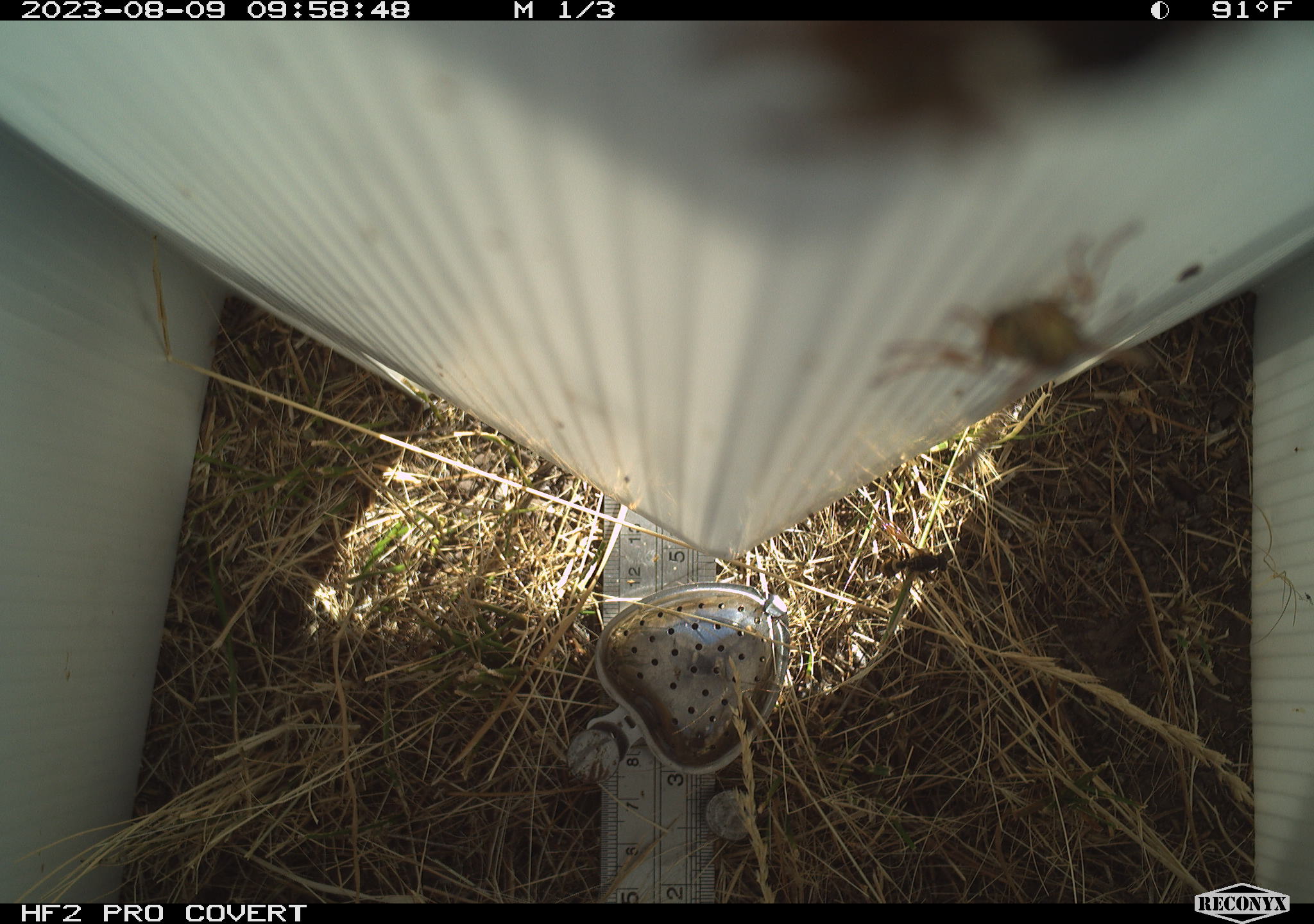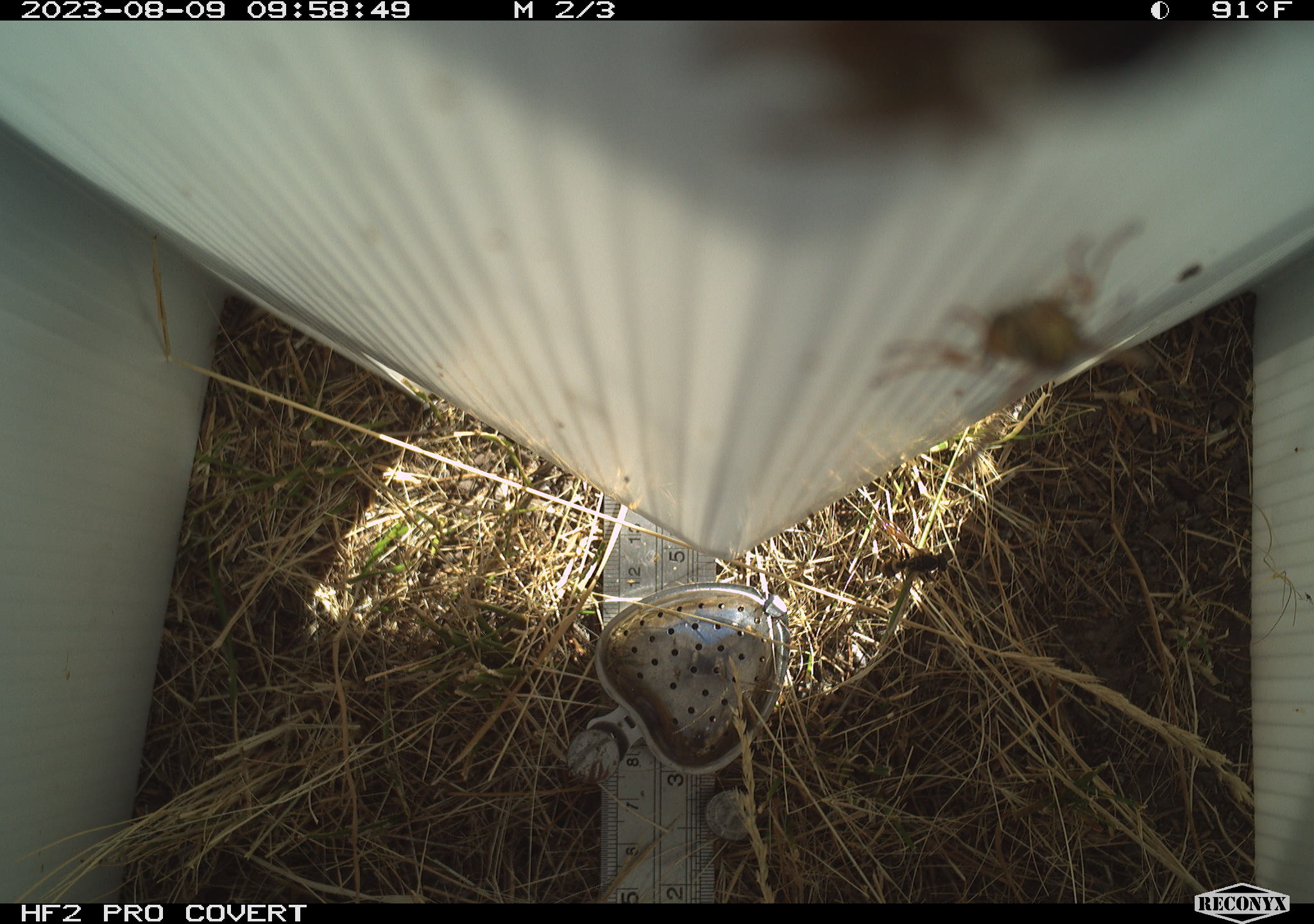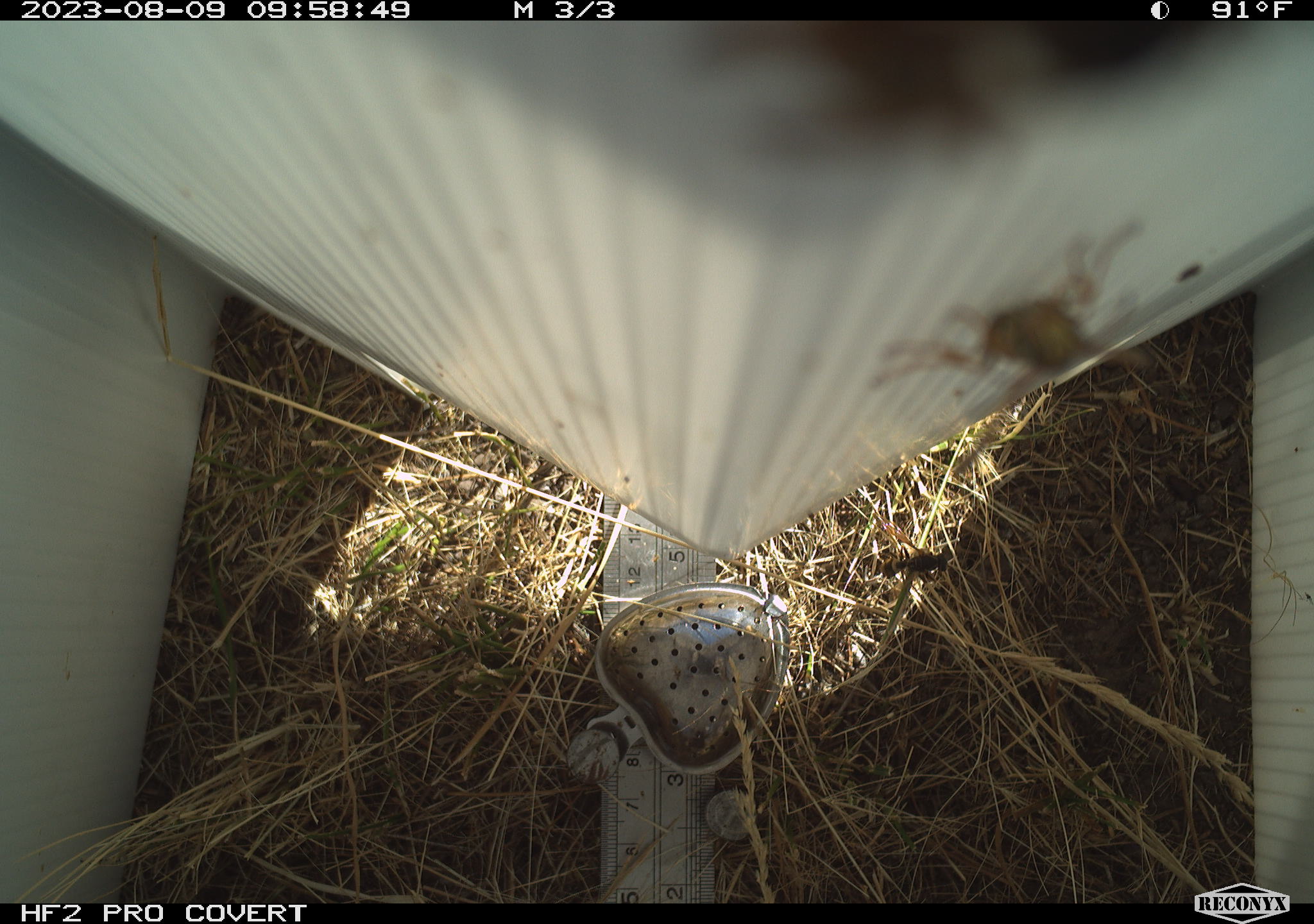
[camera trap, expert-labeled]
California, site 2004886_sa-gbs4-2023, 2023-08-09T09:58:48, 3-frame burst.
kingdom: Animalia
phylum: Arthropoda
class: Insecta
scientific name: Insecta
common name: insect